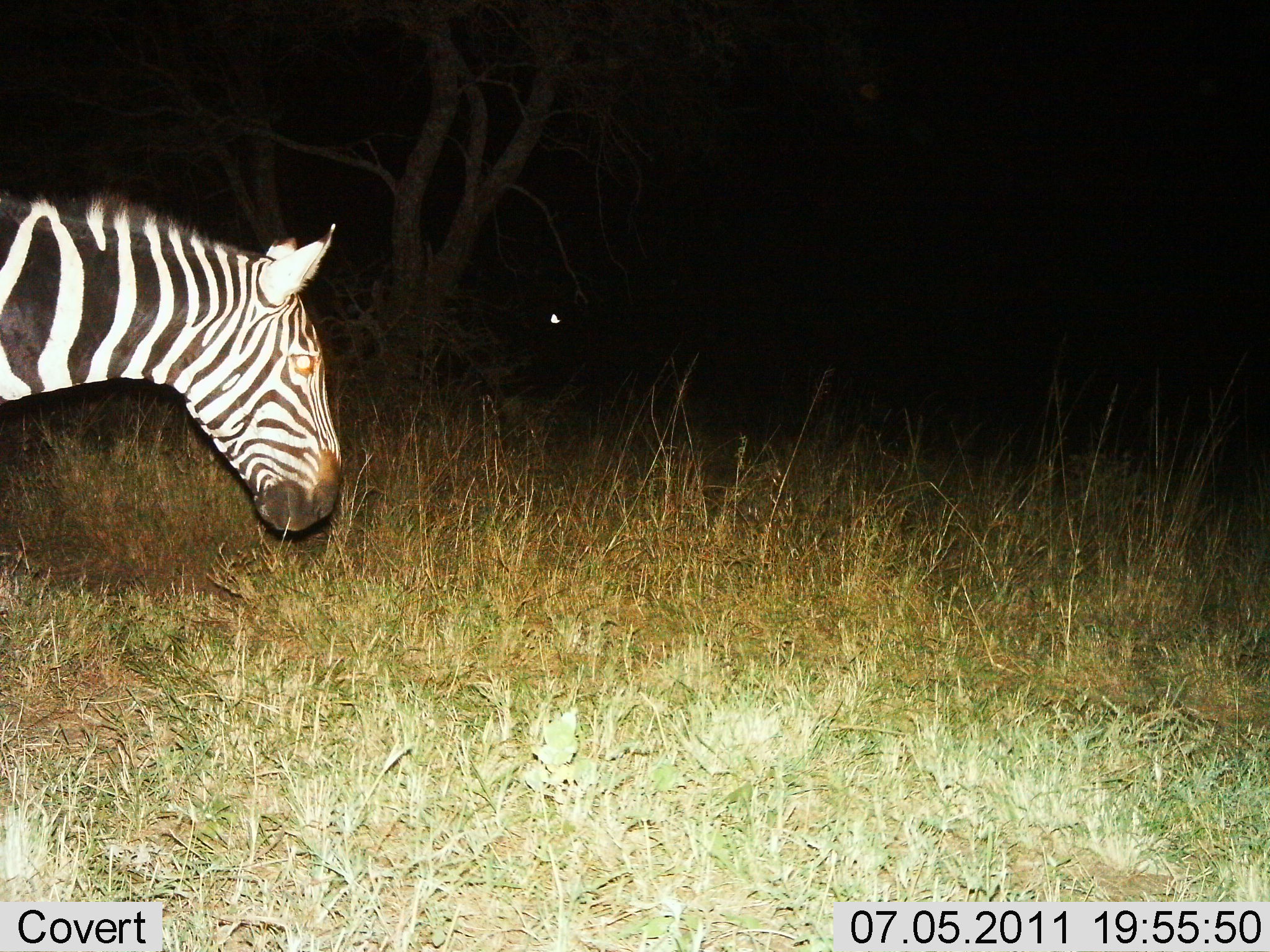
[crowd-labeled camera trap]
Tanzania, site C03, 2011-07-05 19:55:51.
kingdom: Animalia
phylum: Chordata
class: Mammalia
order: Perissodactyla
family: Equidae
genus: Equus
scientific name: Equus quagga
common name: plains zebra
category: zebra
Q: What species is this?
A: Zebra (plains zebra) (Equus quagga).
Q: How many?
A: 1.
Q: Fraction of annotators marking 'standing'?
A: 58%.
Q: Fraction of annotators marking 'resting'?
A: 0%.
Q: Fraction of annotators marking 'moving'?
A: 42%.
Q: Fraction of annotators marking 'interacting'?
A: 0%.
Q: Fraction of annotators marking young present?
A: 0%.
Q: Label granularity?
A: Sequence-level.